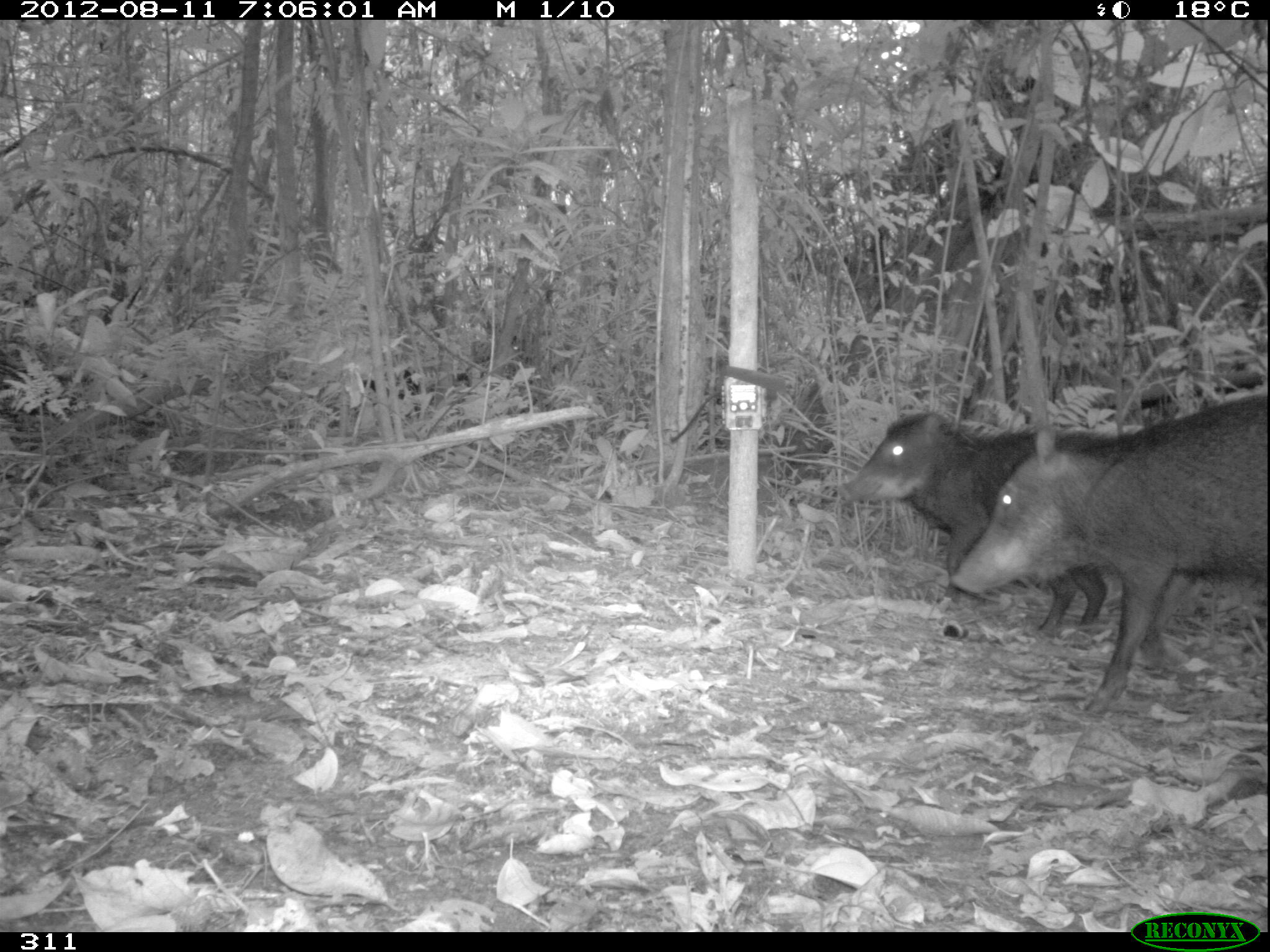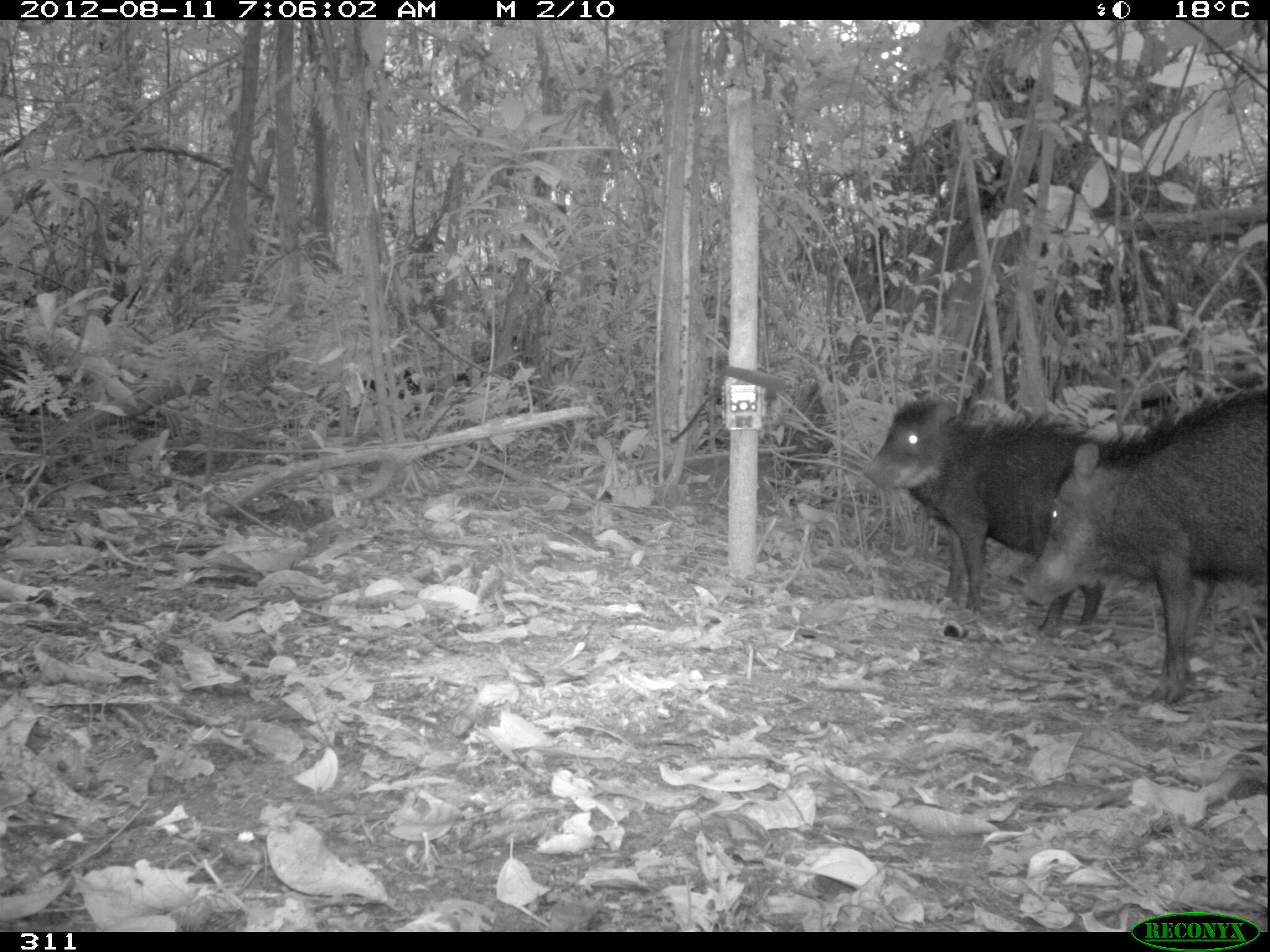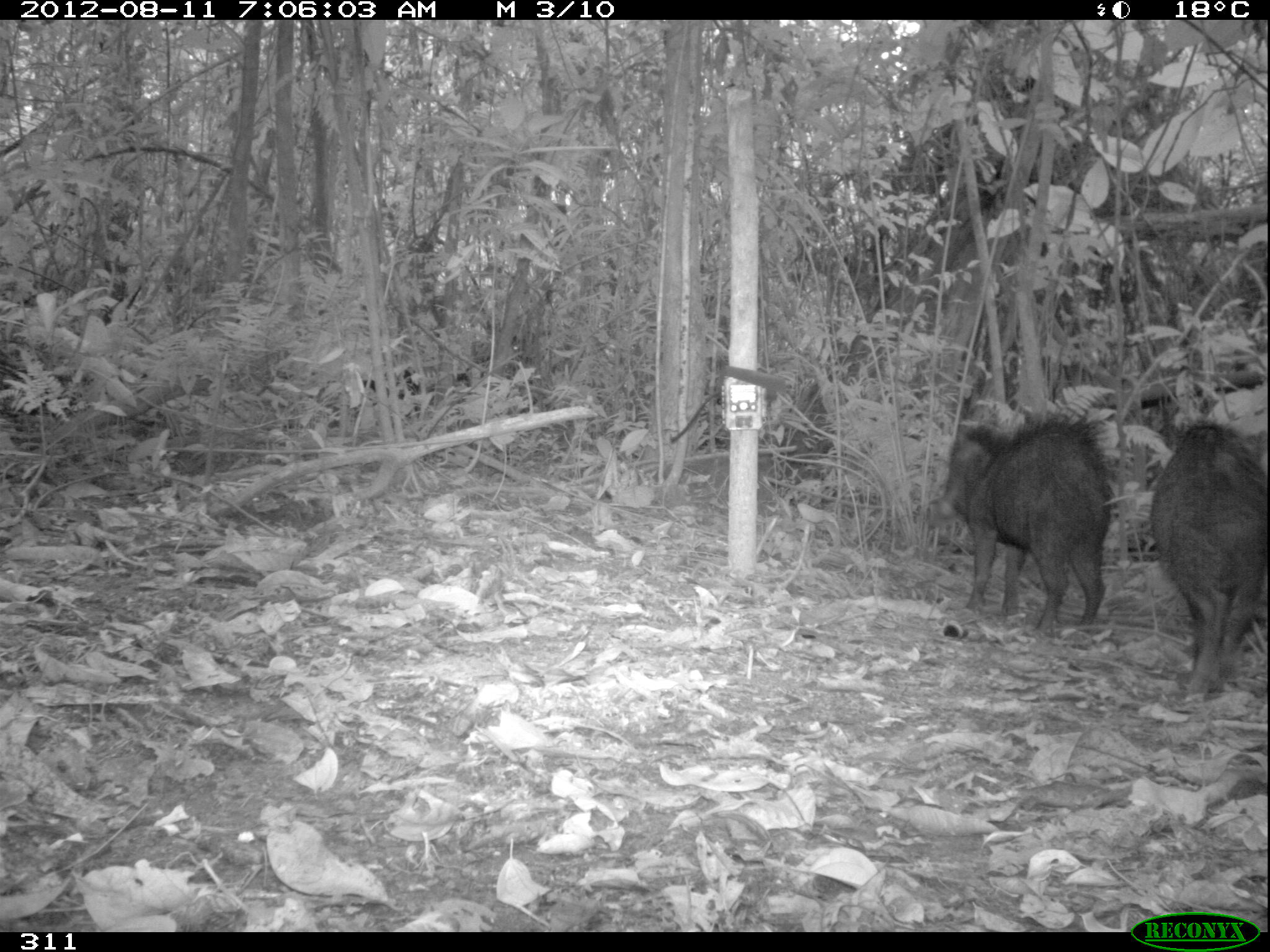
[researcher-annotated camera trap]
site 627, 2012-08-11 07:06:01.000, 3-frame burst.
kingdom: Animalia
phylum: Chordata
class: Mammalia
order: Artiodactyla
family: Tayassuidae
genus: Tayassu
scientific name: Tayassu pecari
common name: white-lipped peccary